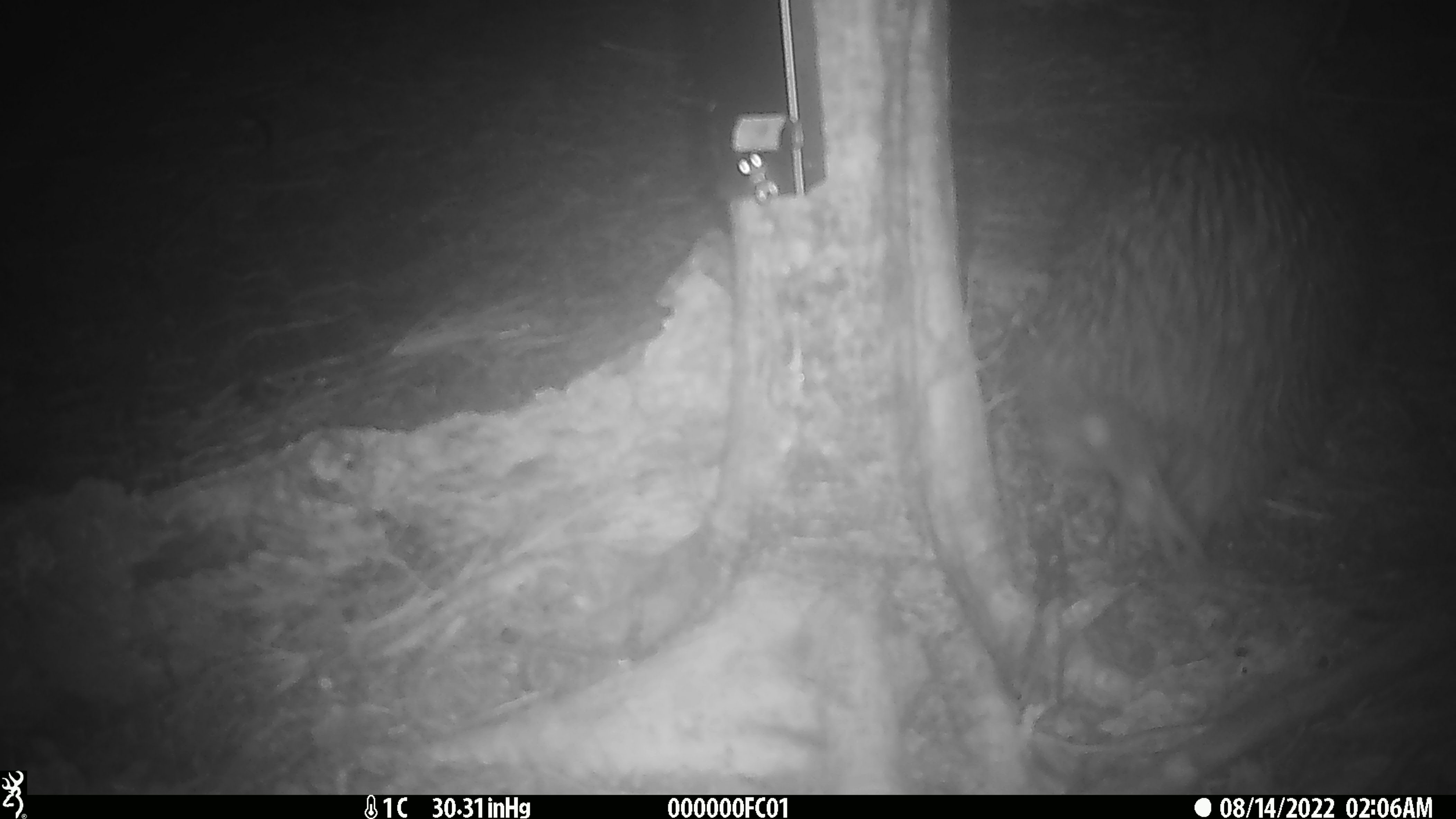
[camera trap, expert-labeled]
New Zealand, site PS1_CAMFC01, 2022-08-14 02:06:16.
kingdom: Animalia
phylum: Chordata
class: Aves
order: Apterygiformes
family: Apterygidae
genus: Apteryx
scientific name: Apteryx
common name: kiwi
Kiwi (Apteryx).